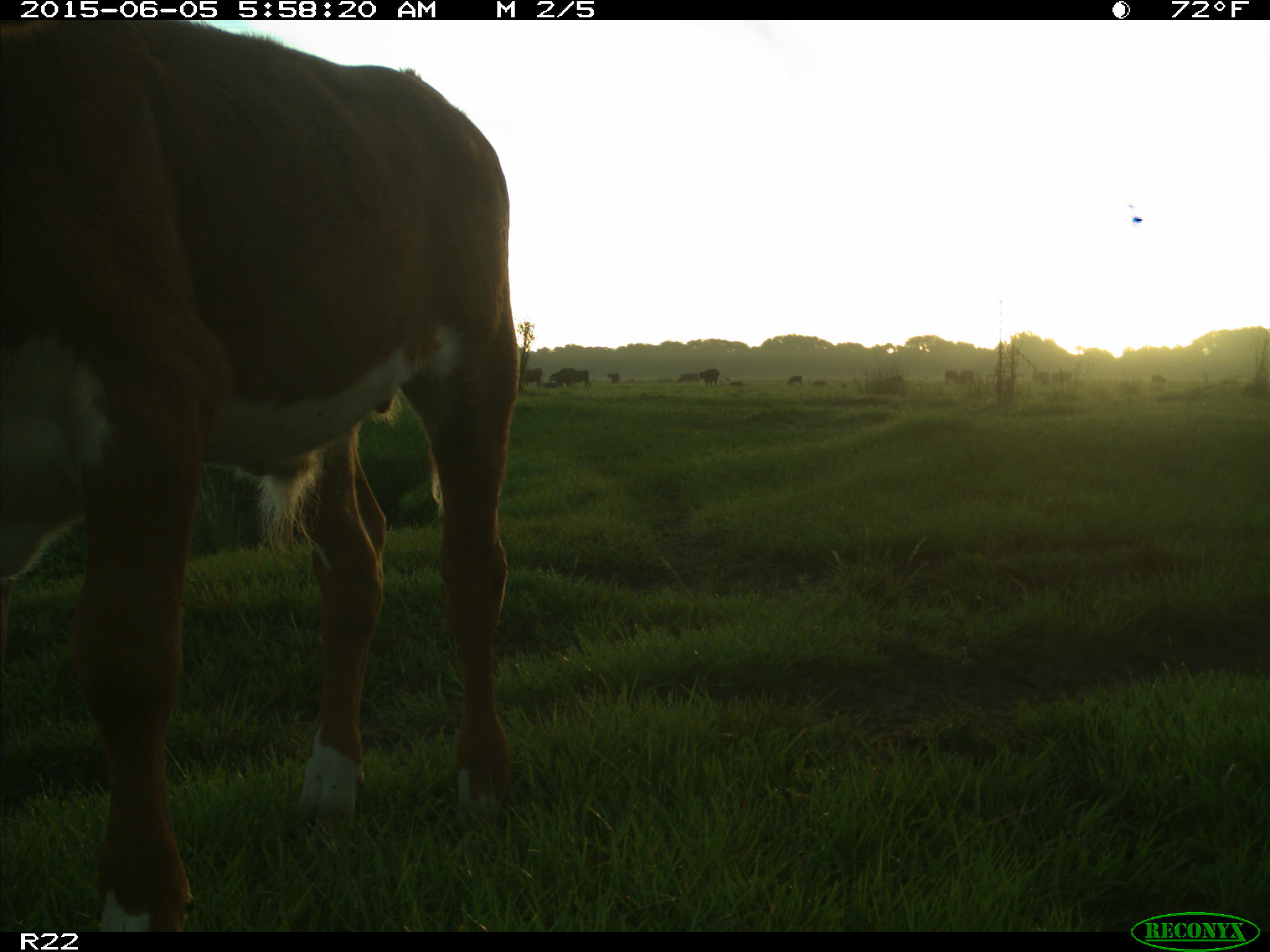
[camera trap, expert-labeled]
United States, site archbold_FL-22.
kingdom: Animalia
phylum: Chordata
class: Mammalia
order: Artiodactyla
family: Bovidae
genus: Bos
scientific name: Bos taurus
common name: domestic cow